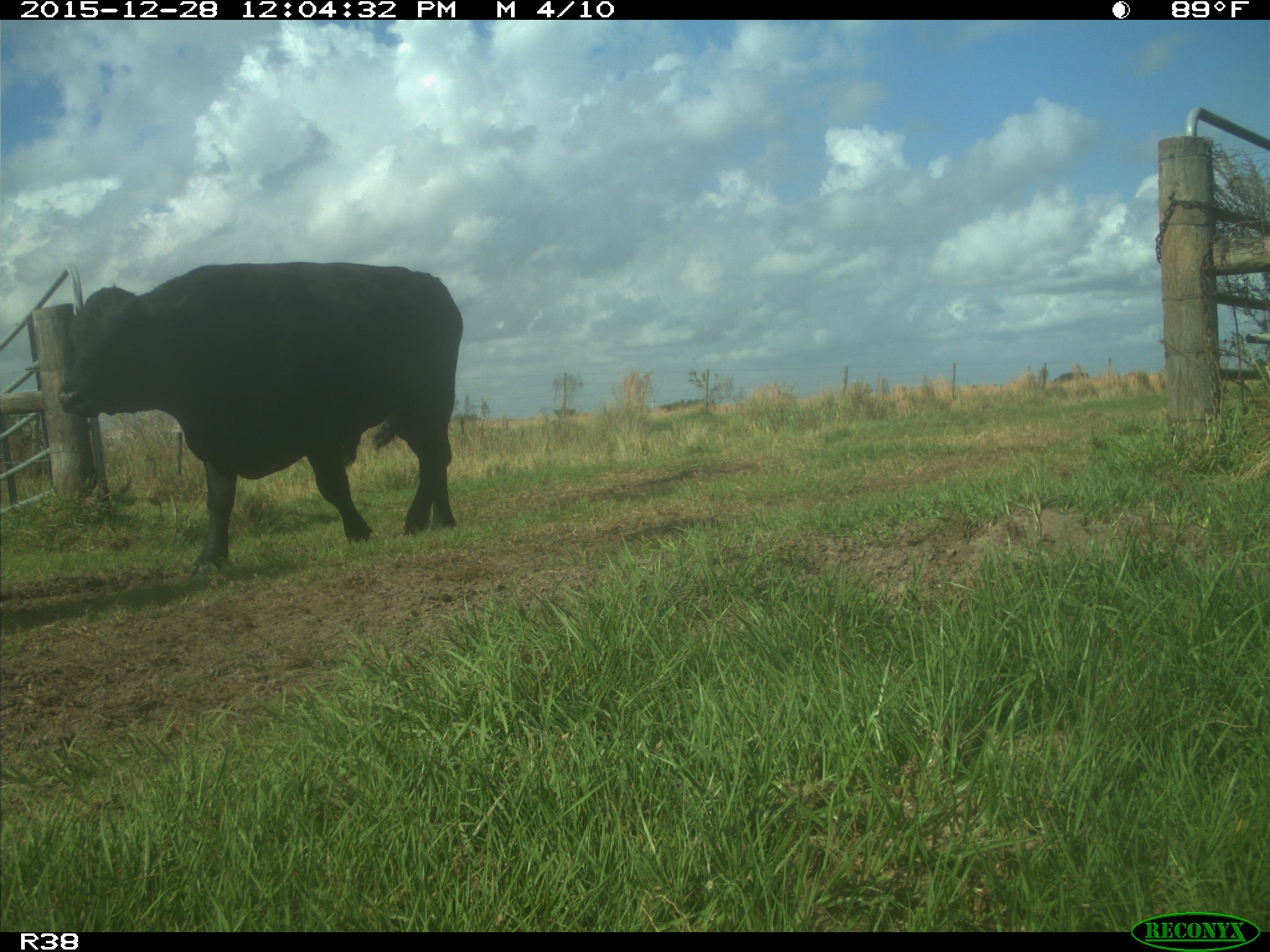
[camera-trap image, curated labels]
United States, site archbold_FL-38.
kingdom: Animalia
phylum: Chordata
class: Mammalia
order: Artiodactyla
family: Bovidae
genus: Bos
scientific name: Bos taurus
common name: domestic cow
Bos taurus (domestic cow).